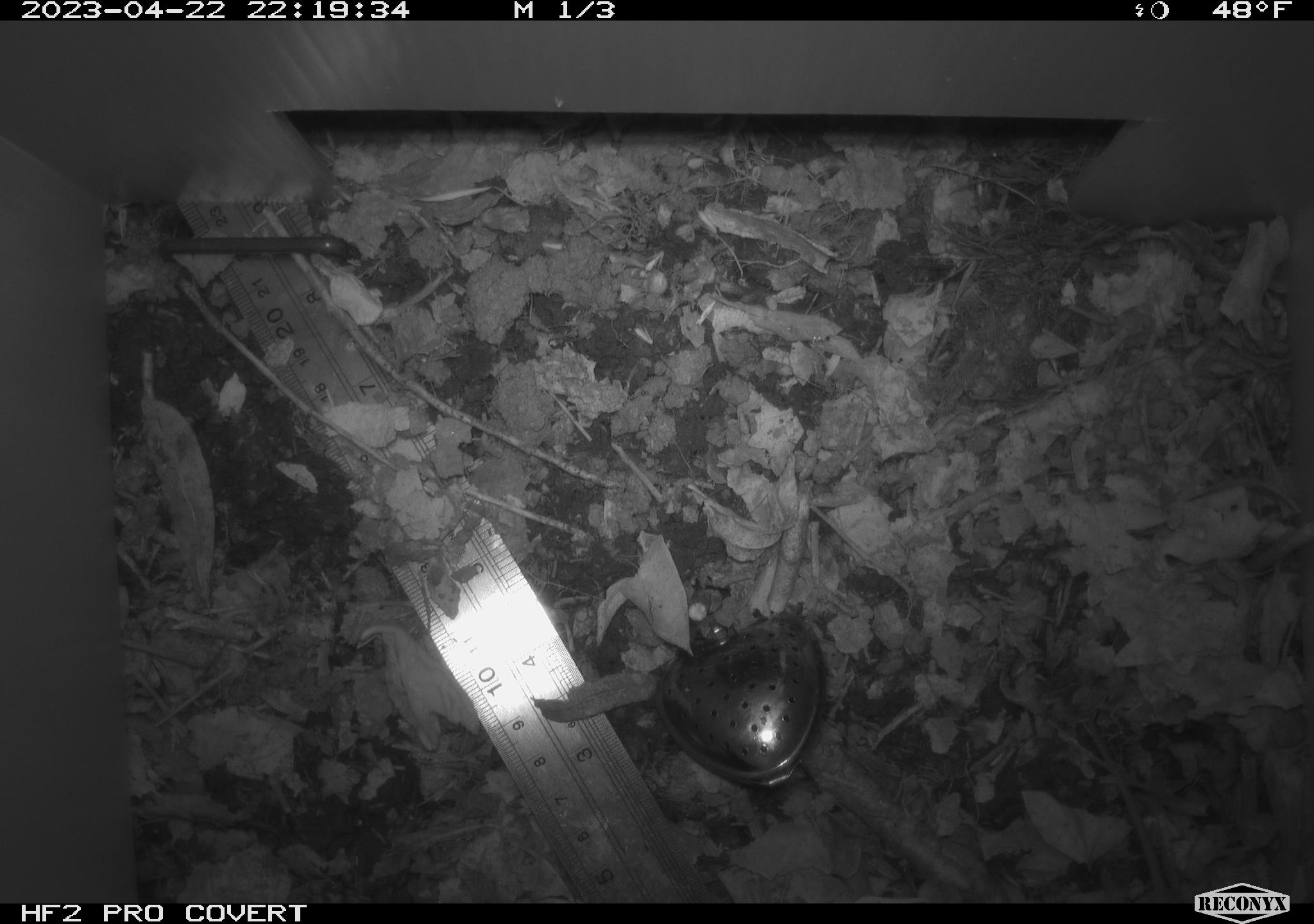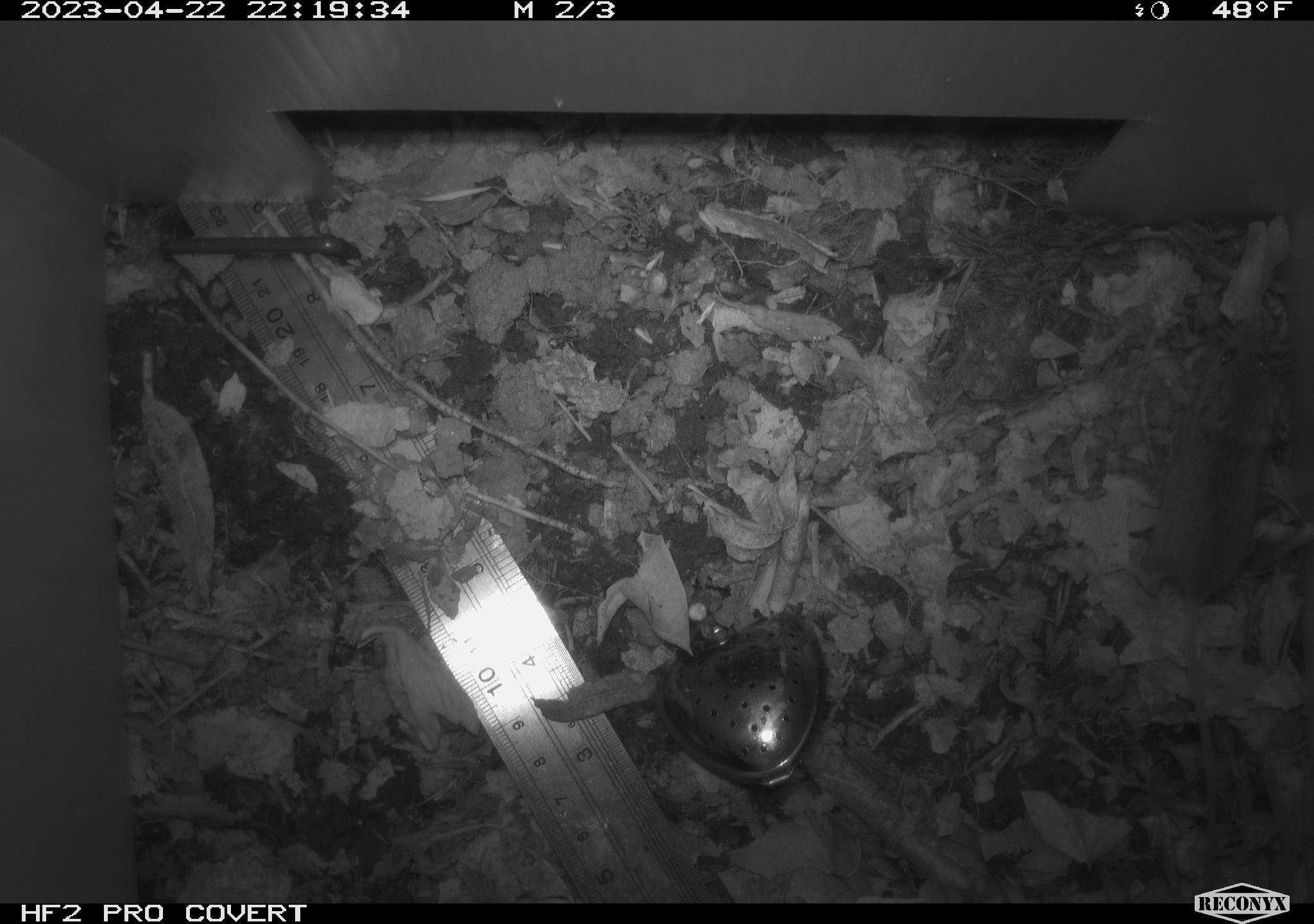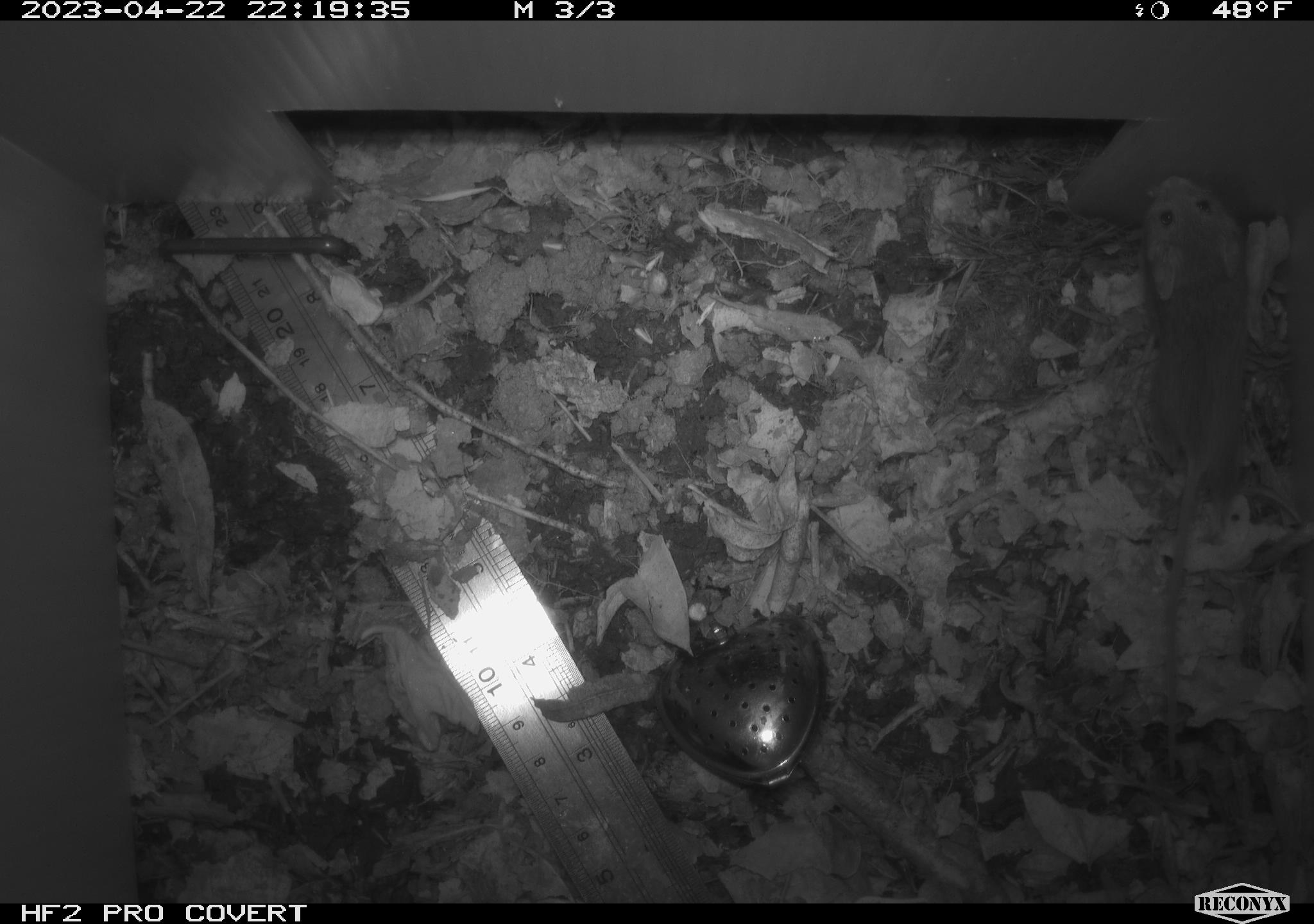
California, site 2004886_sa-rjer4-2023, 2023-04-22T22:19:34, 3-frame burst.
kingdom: Animalia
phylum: Chordata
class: Mammalia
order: Rodentia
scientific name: Rodentia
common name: mouse species